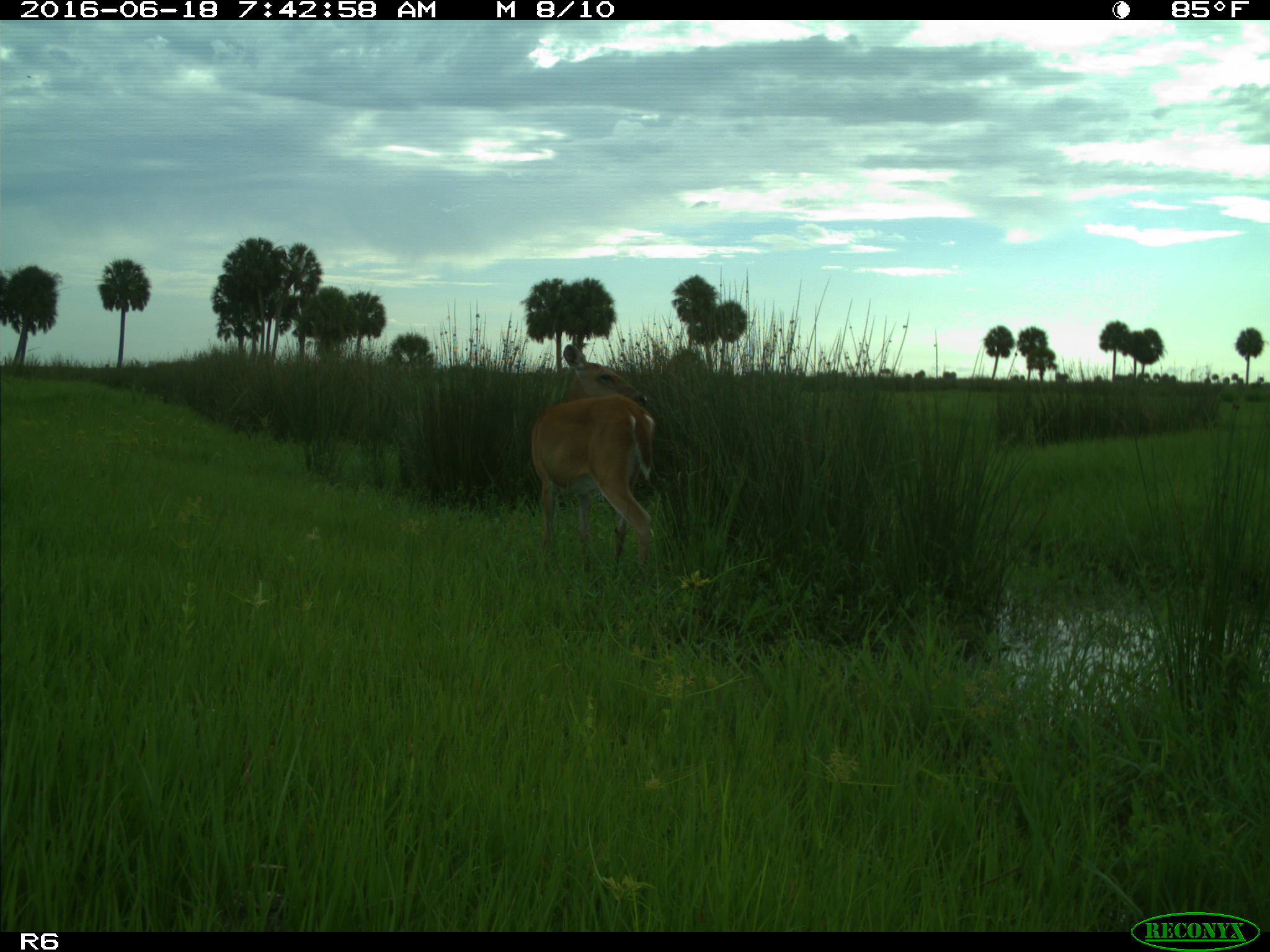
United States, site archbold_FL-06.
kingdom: Animalia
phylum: Chordata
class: Mammalia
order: Artiodactyla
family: Cervidae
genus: Odocoileus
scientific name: Odocoileus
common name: deer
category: unidentified deer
Unidentified deer (deer) (Odocoileus).